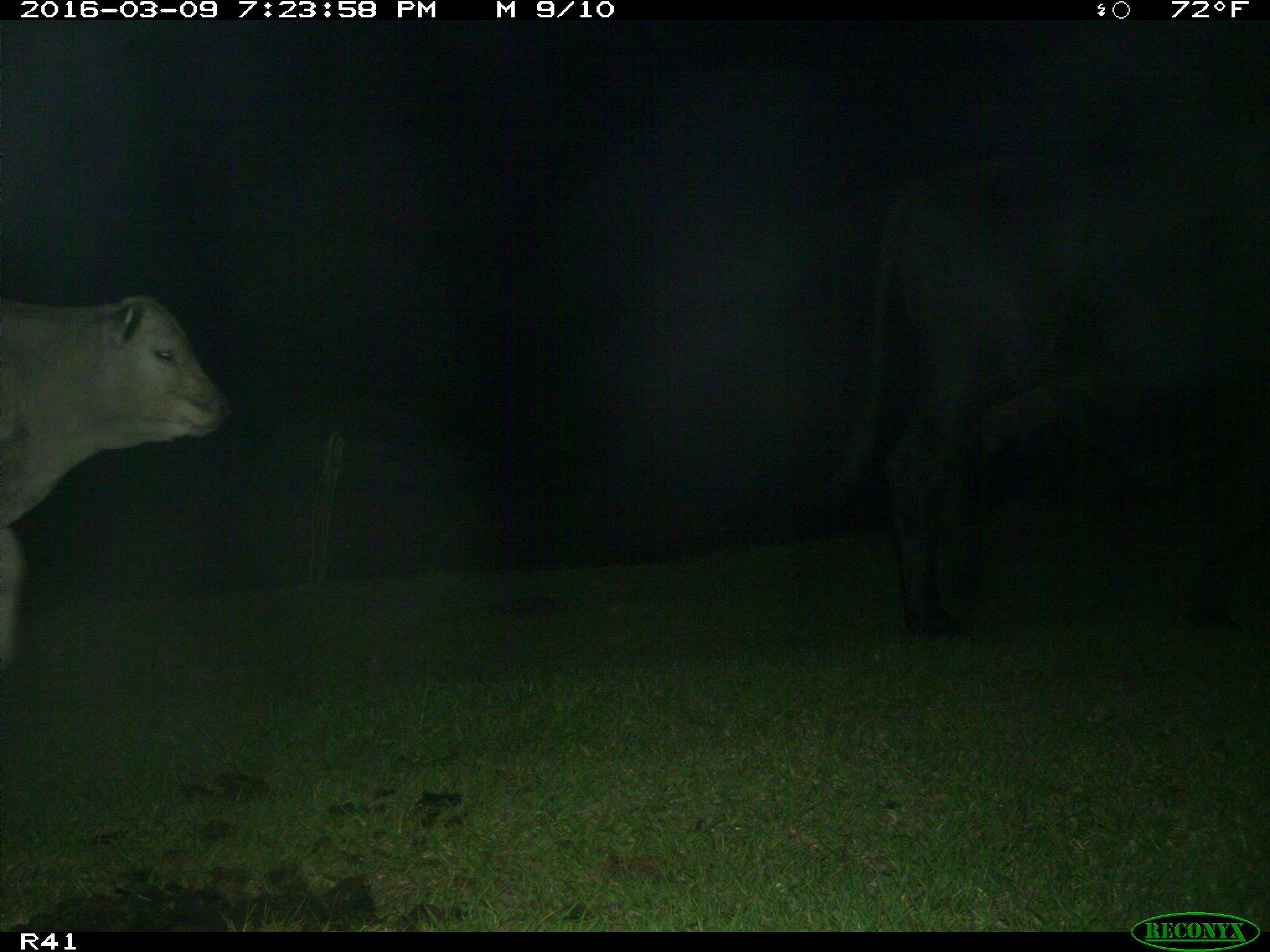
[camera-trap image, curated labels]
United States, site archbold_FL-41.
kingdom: Animalia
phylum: Chordata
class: Mammalia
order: Artiodactyla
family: Bovidae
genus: Bos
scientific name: Bos taurus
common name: domestic cow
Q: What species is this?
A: Bos taurus (domestic cow).